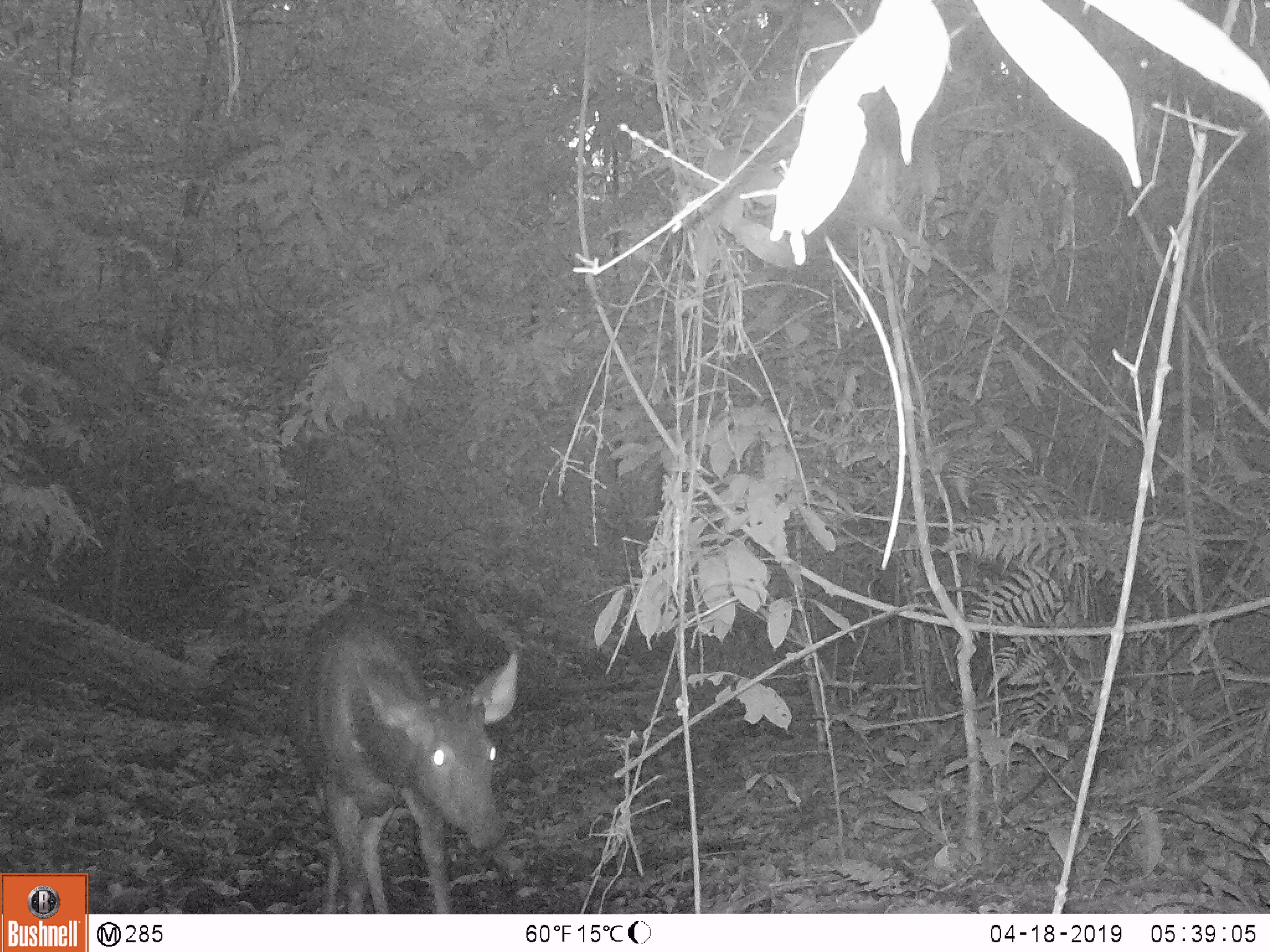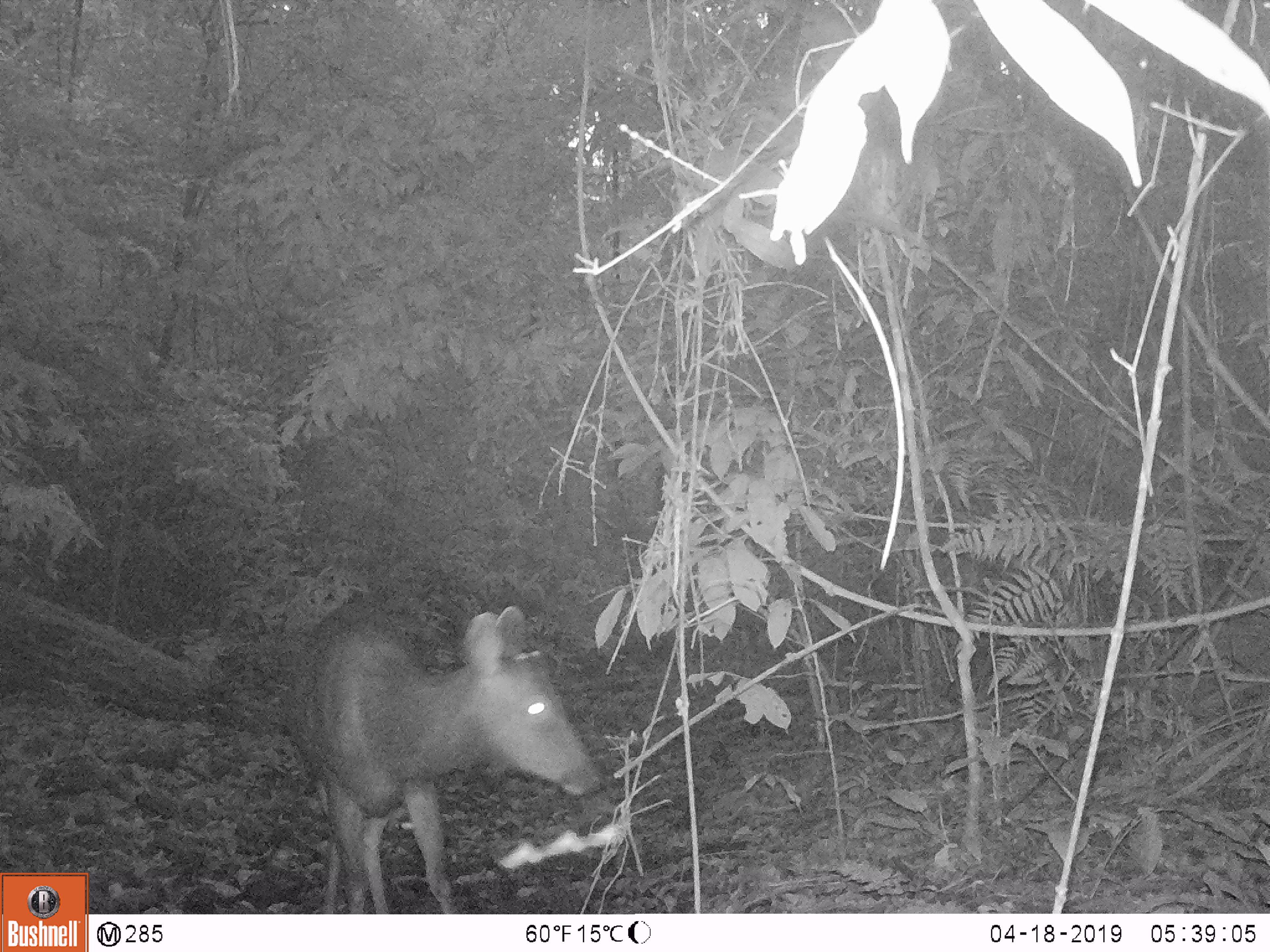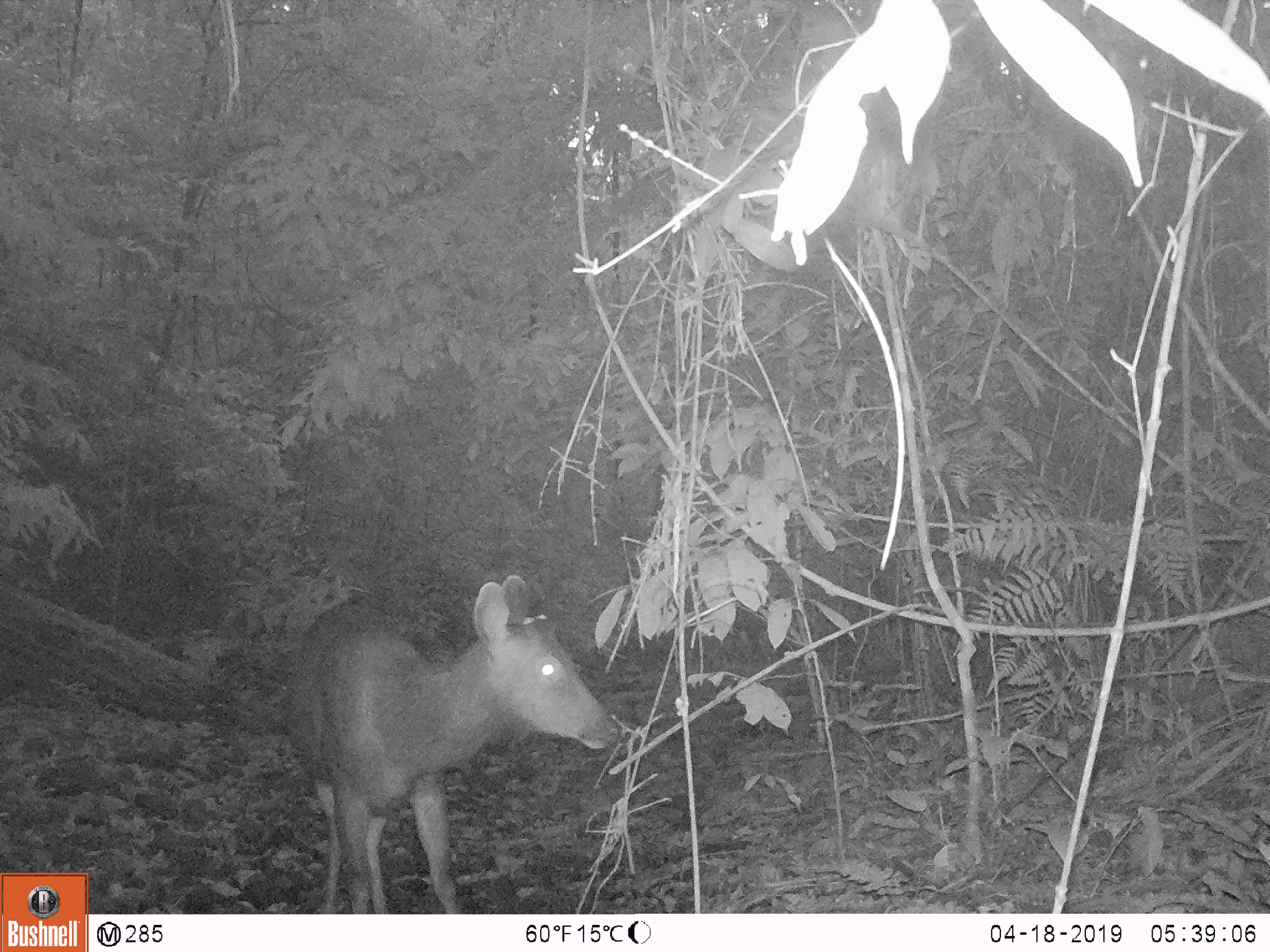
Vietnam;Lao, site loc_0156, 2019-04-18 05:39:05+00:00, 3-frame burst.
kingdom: Animalia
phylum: Chordata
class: Mammalia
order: Artiodactyla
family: Cervidae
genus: Rusa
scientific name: Rusa unicolor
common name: sambar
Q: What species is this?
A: Sambar (Rusa unicolor).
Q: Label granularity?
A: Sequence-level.